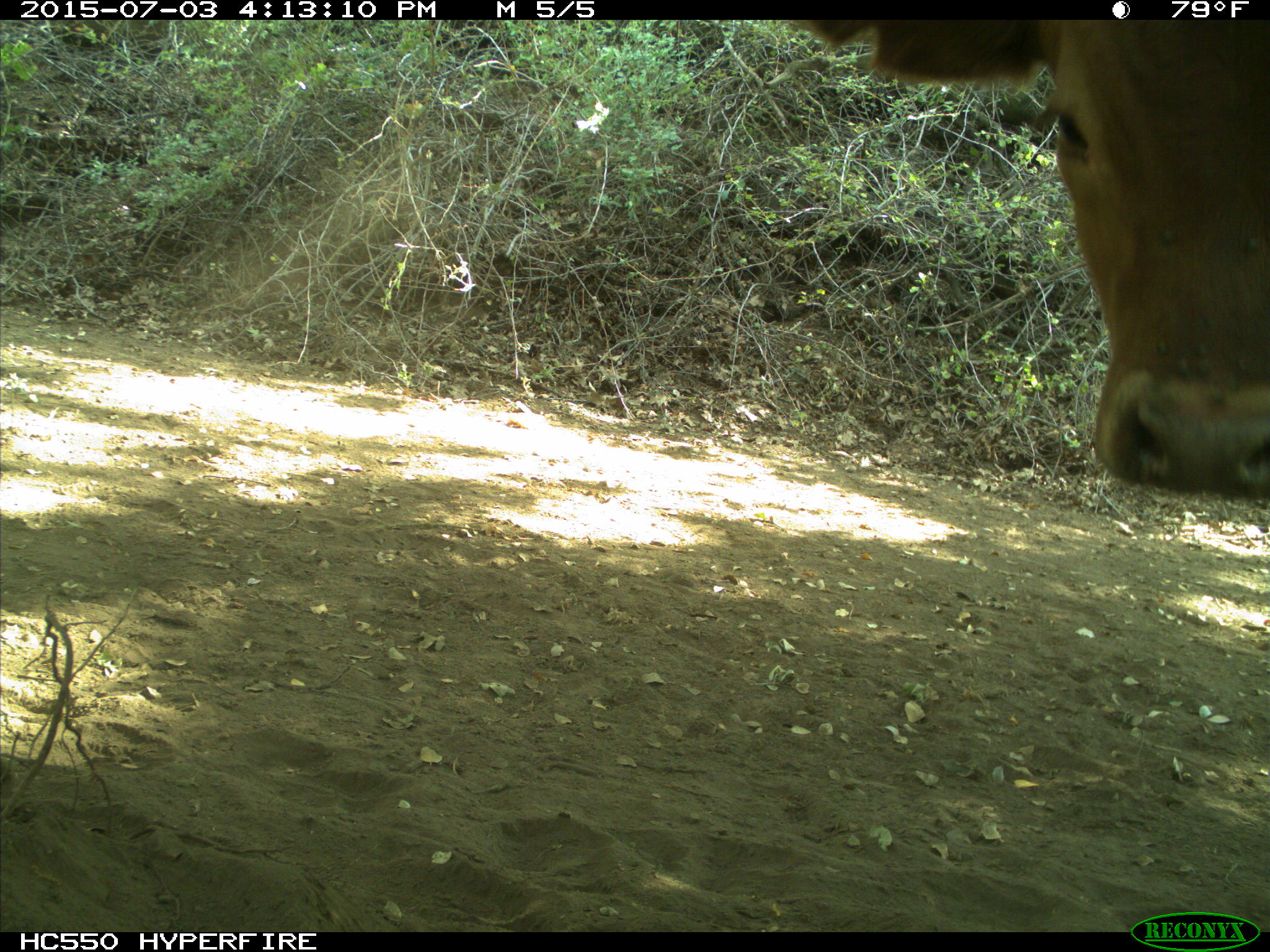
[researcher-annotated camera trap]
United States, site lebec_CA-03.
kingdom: Animalia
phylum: Chordata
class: Mammalia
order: Artiodactyla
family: Bovidae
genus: Bos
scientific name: Bos taurus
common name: domestic cow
Bos taurus (domestic cow).